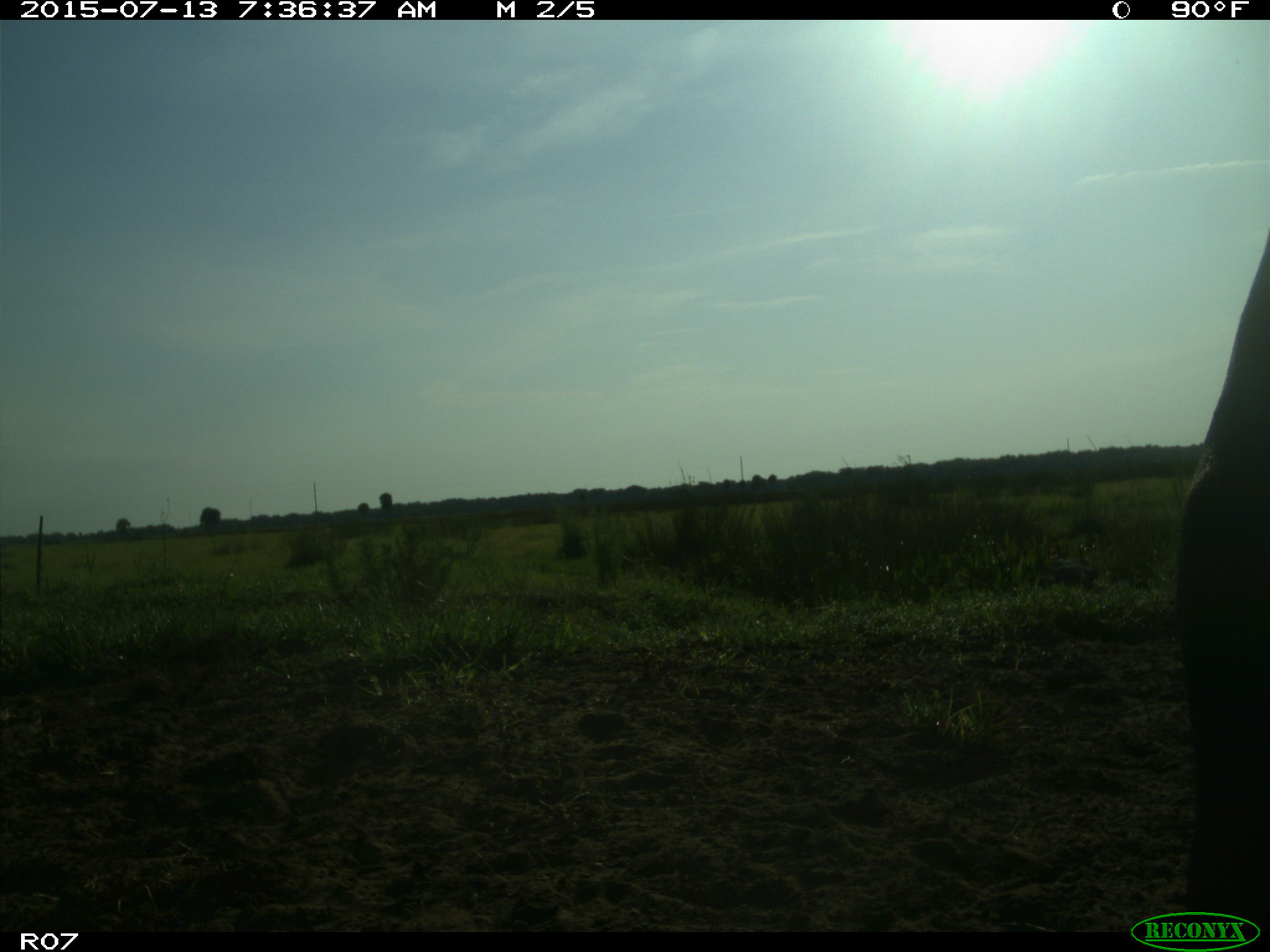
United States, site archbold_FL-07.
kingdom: Animalia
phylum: Chordata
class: Mammalia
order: Artiodactyla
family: Bovidae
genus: Bos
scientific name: Bos taurus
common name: domestic cow